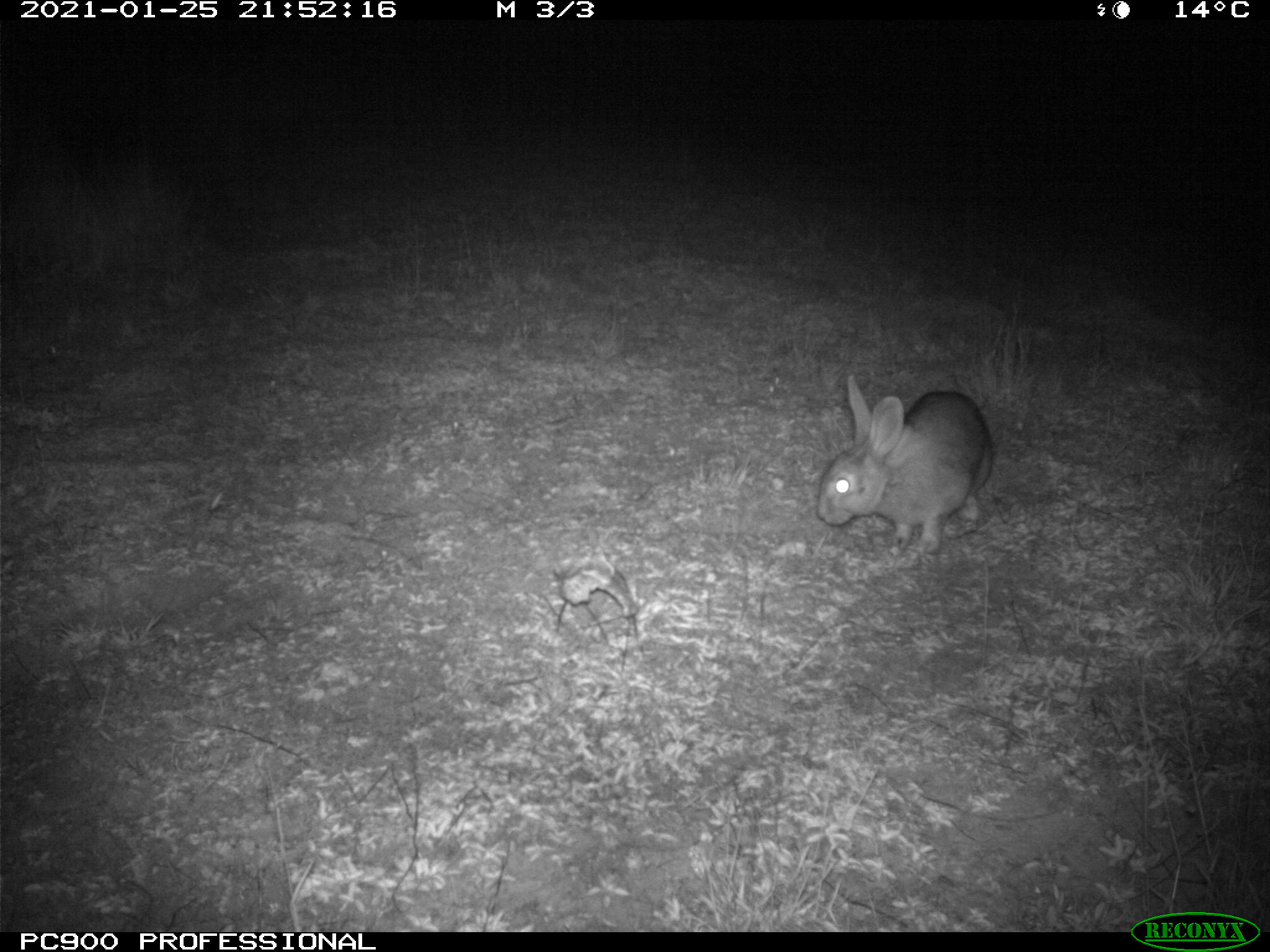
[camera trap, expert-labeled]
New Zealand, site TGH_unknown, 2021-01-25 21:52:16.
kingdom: Animalia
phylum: Chordata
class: Mammalia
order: Lagomorpha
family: Leporidae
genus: Oryctolagus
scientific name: Oryctolagus cuniculus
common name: european rabbit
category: rabbit